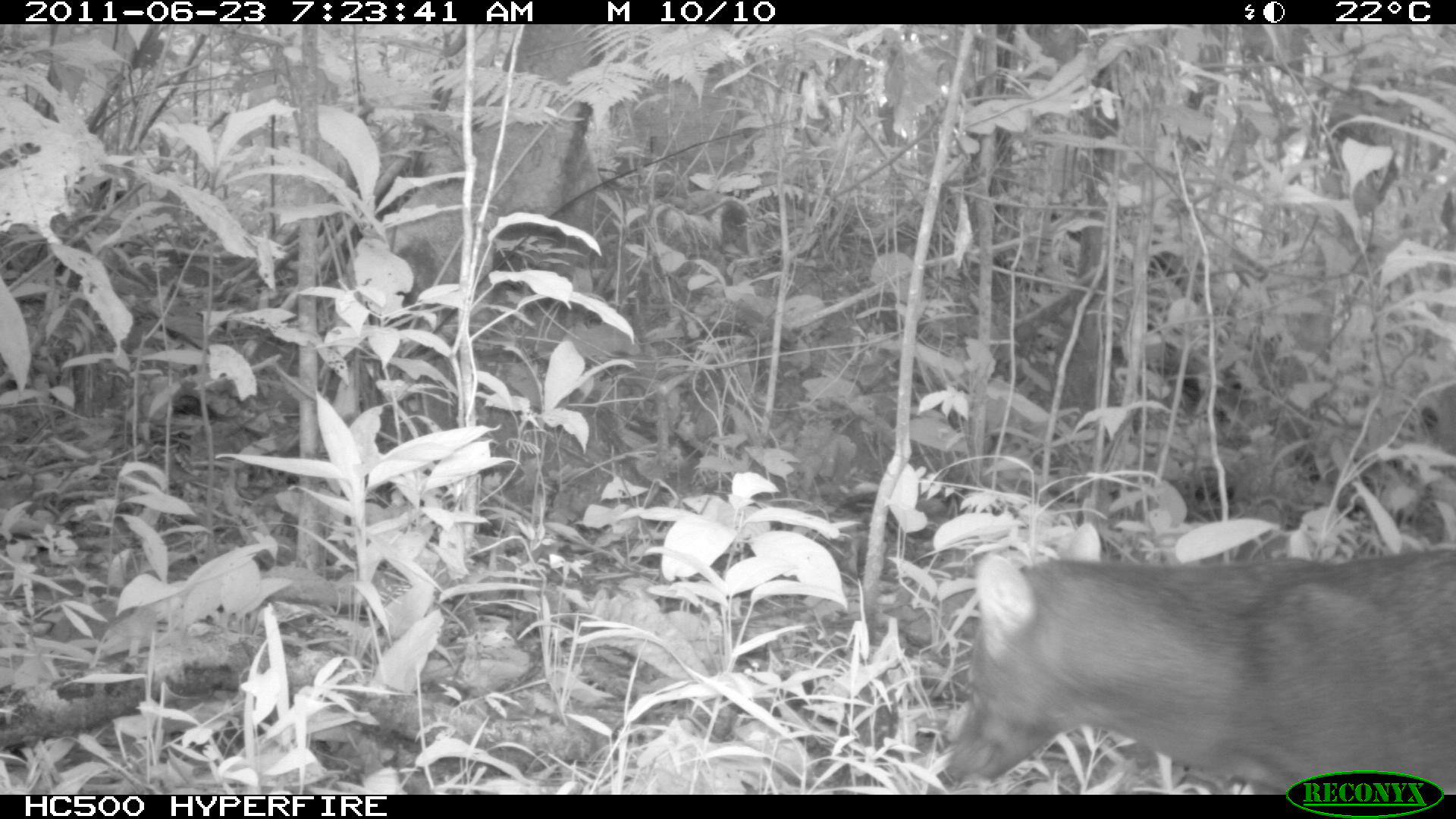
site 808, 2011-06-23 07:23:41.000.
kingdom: Animalia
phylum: Chordata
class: Mammalia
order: Carnivora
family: Canidae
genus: Atelocynus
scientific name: Atelocynus microtis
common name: short-eared dog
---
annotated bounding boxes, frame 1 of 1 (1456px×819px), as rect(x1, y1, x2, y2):
atelocynus microtis: rect(933, 543, 1456, 794)